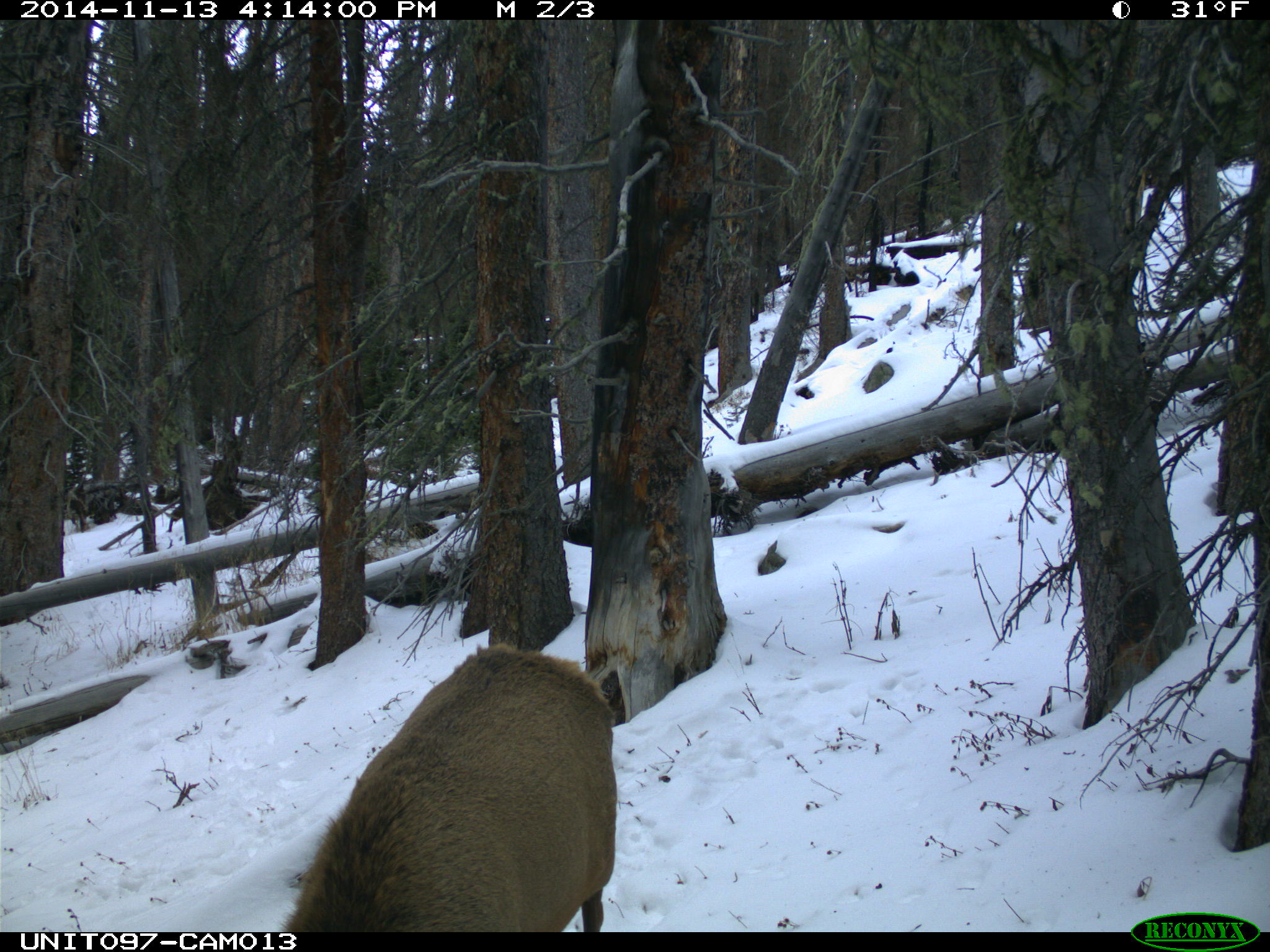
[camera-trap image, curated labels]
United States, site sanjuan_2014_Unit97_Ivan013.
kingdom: Animalia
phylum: Chordata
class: Mammalia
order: Artiodactyla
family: Cervidae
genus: Cervus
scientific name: Cervus elaphus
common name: red deer